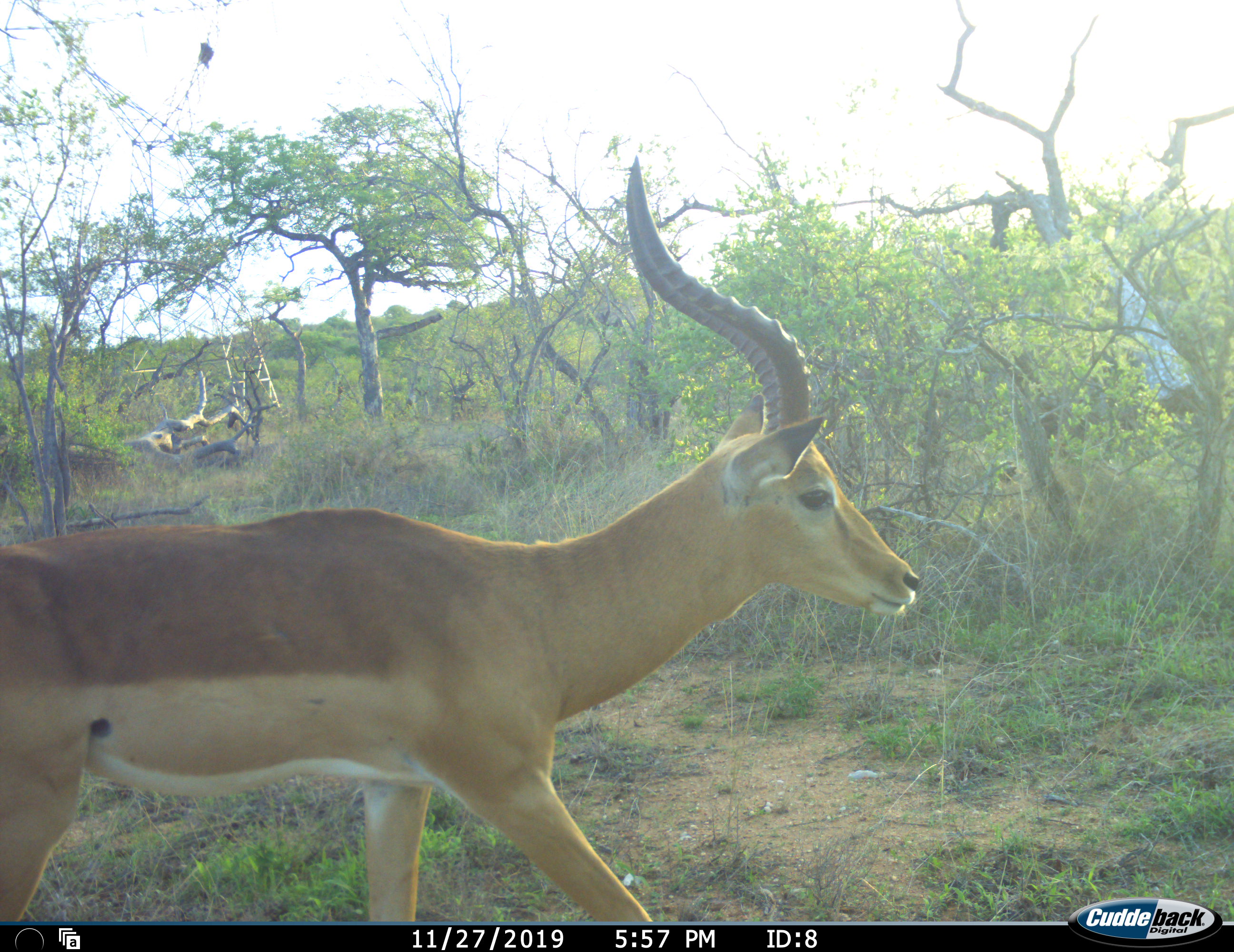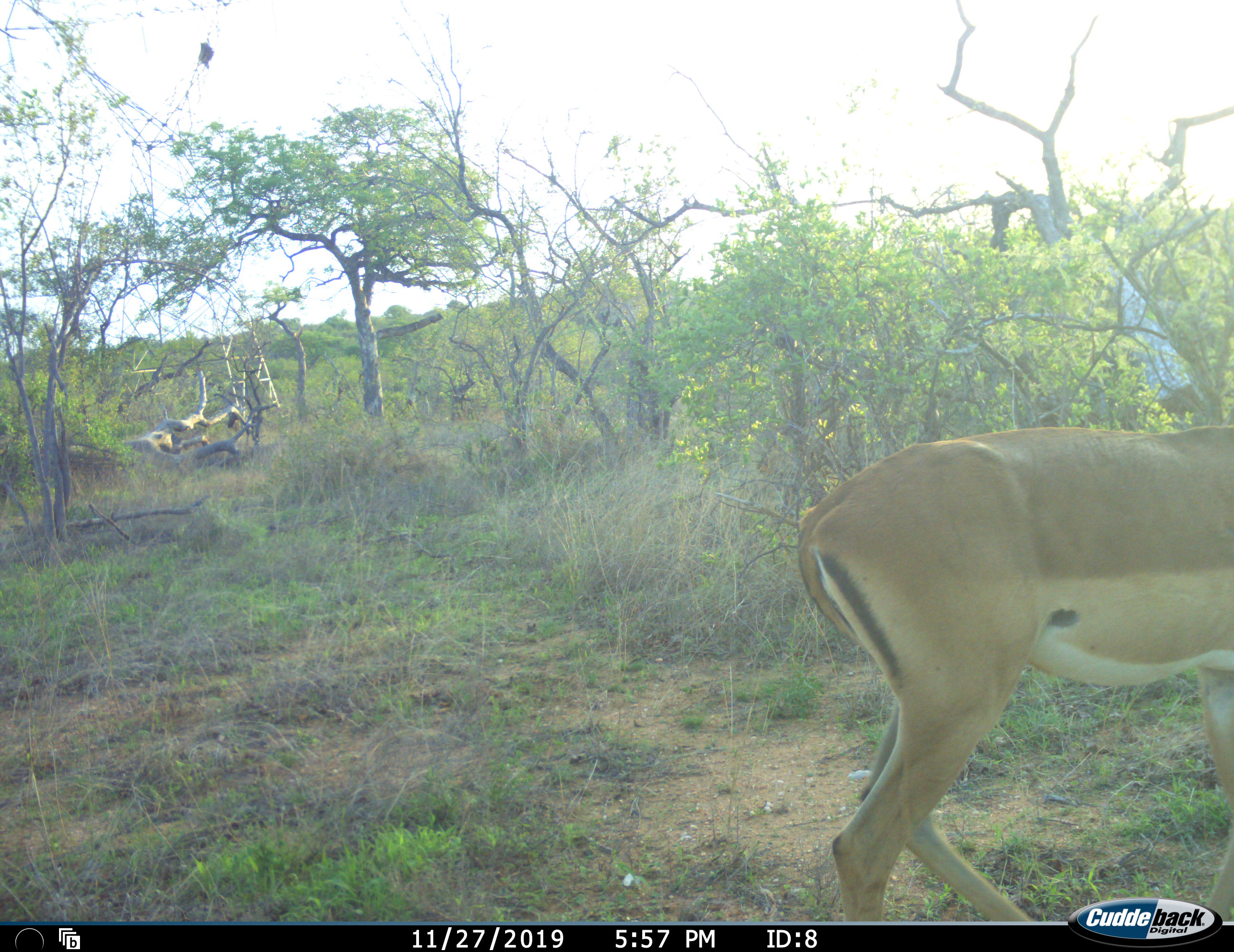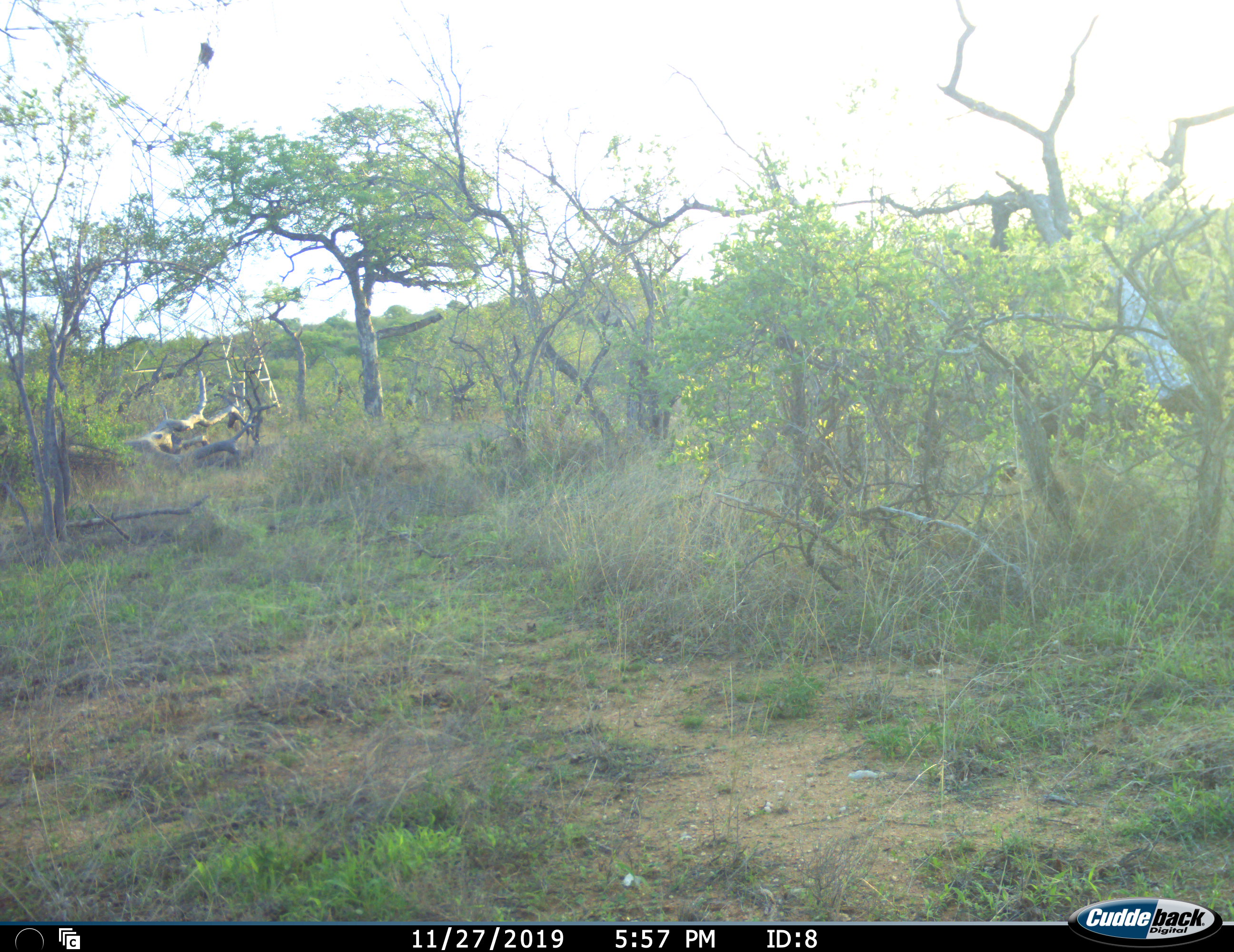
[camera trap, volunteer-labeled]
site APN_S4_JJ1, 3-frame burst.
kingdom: Animalia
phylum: Chordata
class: Mammalia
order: Artiodactyla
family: Bovidae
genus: Aepyceros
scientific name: Aepyceros melampus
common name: impala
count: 1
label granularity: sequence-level